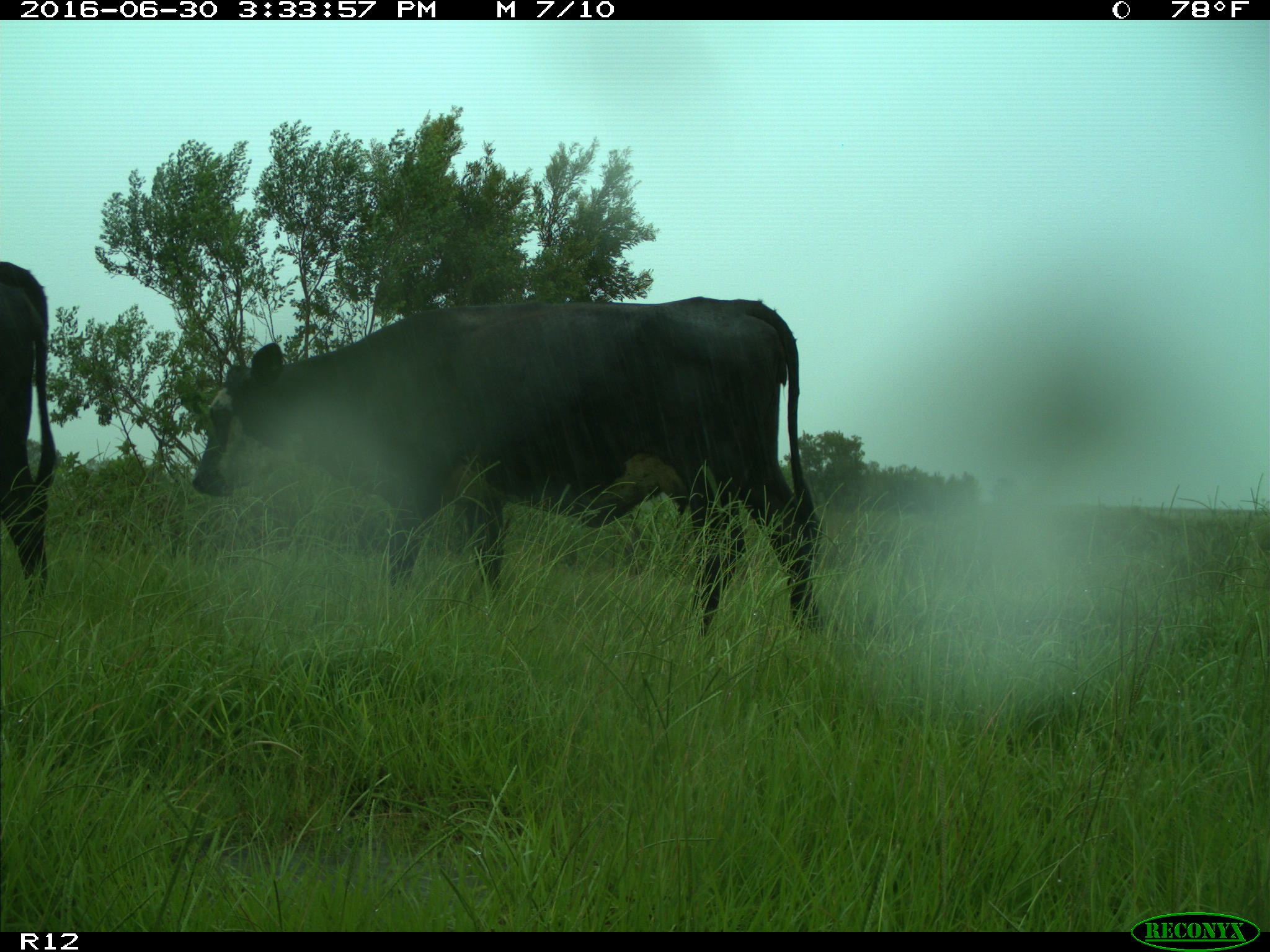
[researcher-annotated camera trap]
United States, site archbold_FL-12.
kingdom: Animalia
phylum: Chordata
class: Mammalia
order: Artiodactyla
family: Bovidae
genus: Bos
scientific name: Bos taurus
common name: domestic cow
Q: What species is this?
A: Bos taurus (domestic cow).